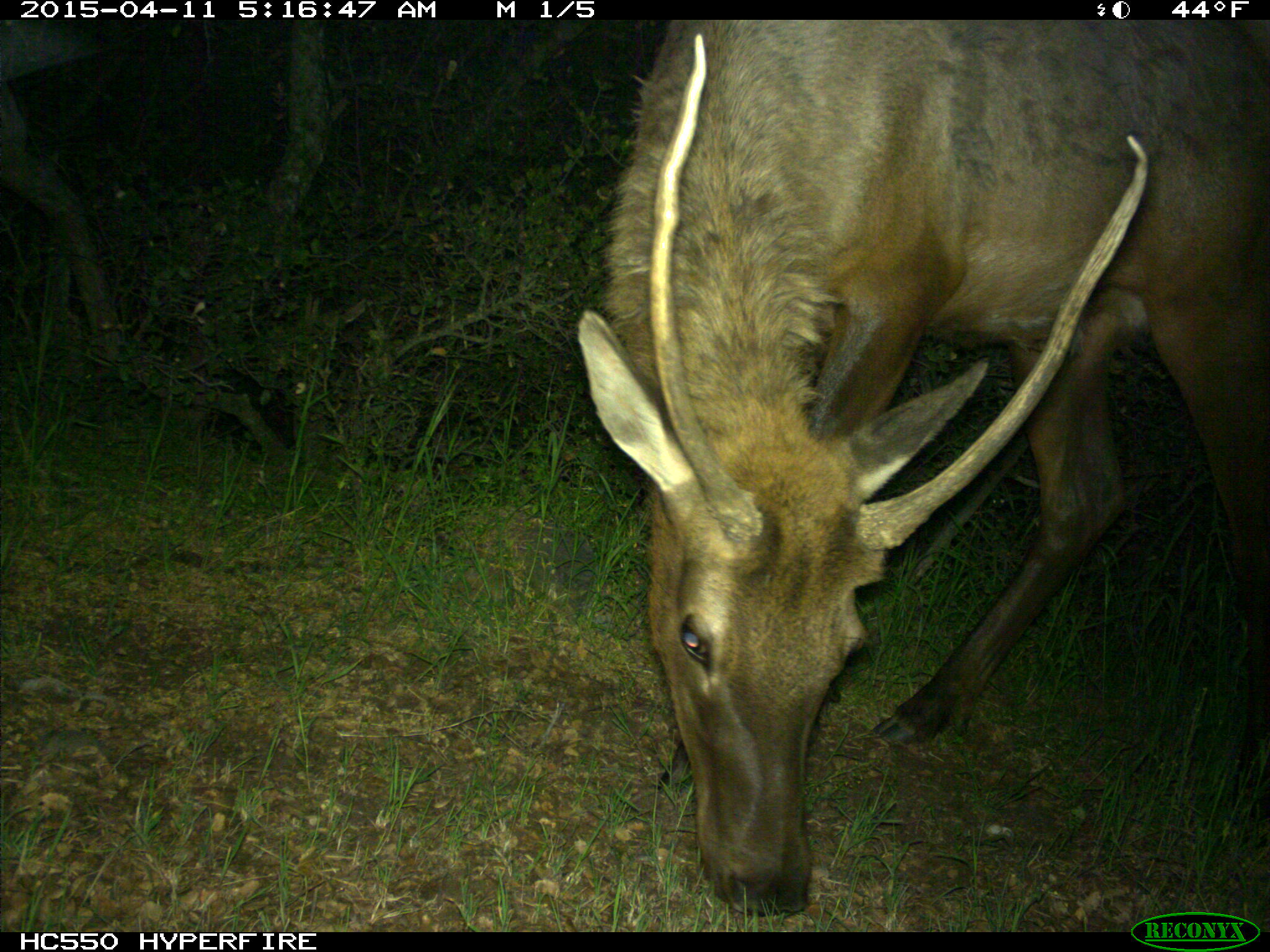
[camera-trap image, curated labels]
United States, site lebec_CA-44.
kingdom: Animalia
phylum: Chordata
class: Mammalia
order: Artiodactyla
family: Cervidae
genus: Cervus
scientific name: Cervus canadensis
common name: elk